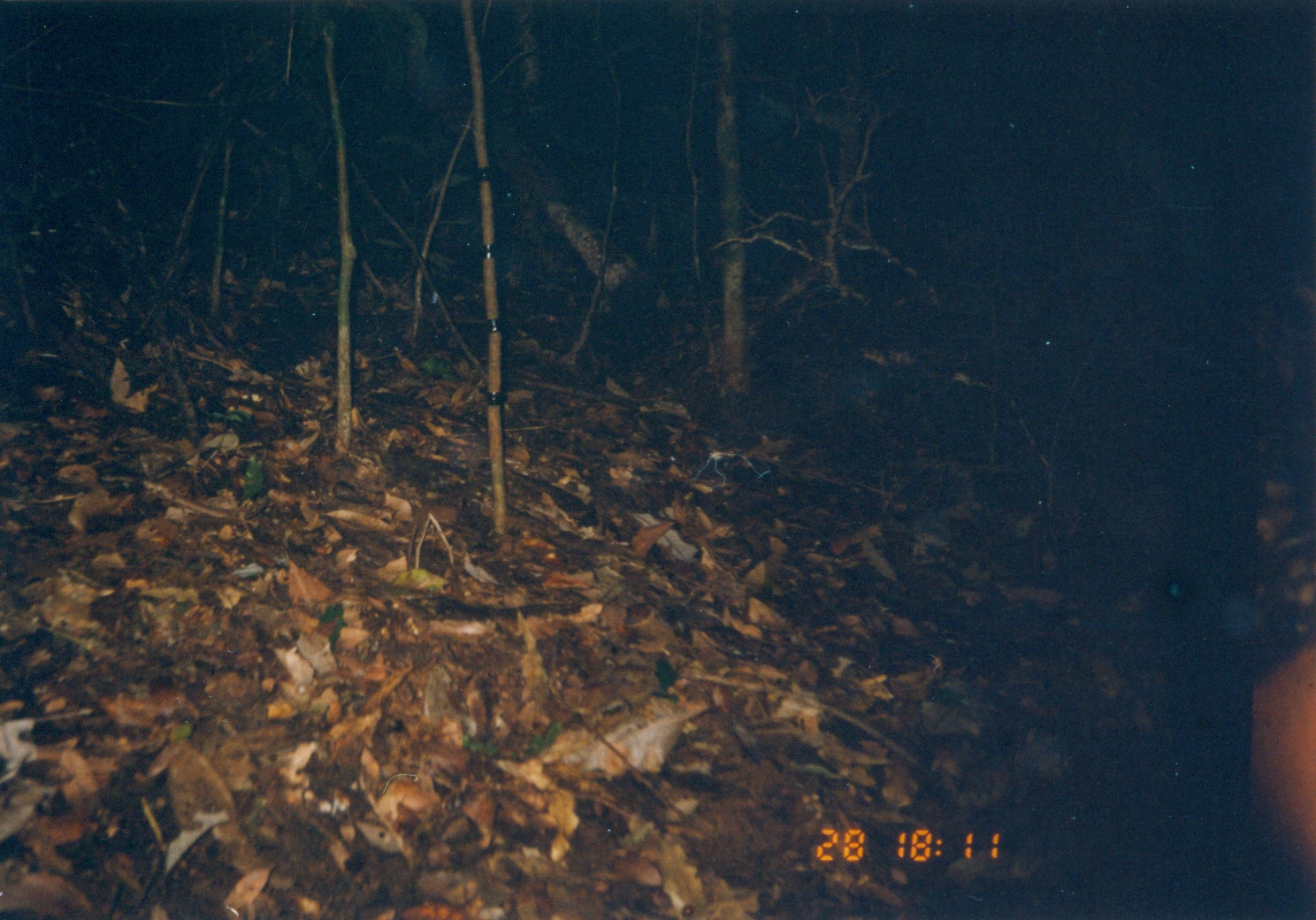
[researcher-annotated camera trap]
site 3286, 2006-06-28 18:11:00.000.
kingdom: Animalia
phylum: Chordata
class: Mammalia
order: Artiodactyla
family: Bovidae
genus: Cephalophus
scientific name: Cephalophus harveyi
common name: harvey's duiker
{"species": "Cephalophus harveyi (harvey's duiker)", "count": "1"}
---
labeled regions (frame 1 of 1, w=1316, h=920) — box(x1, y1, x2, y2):
cephalophus harveyi: box(1247, 633, 1316, 893)